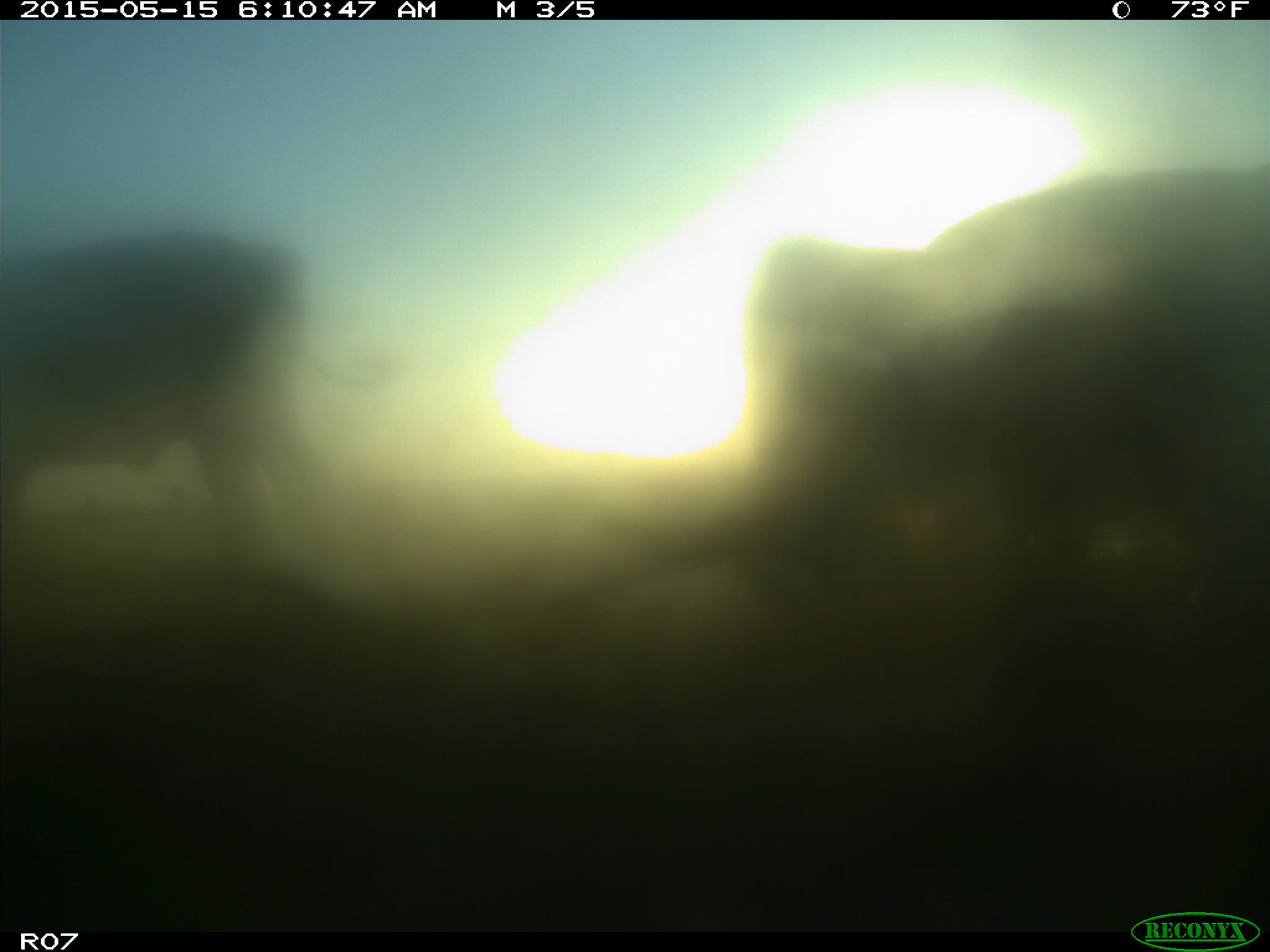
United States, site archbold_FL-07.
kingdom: Animalia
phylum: Chordata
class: Mammalia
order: Artiodactyla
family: Bovidae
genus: Bos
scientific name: Bos taurus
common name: domestic cow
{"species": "Bos taurus (domestic cow)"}